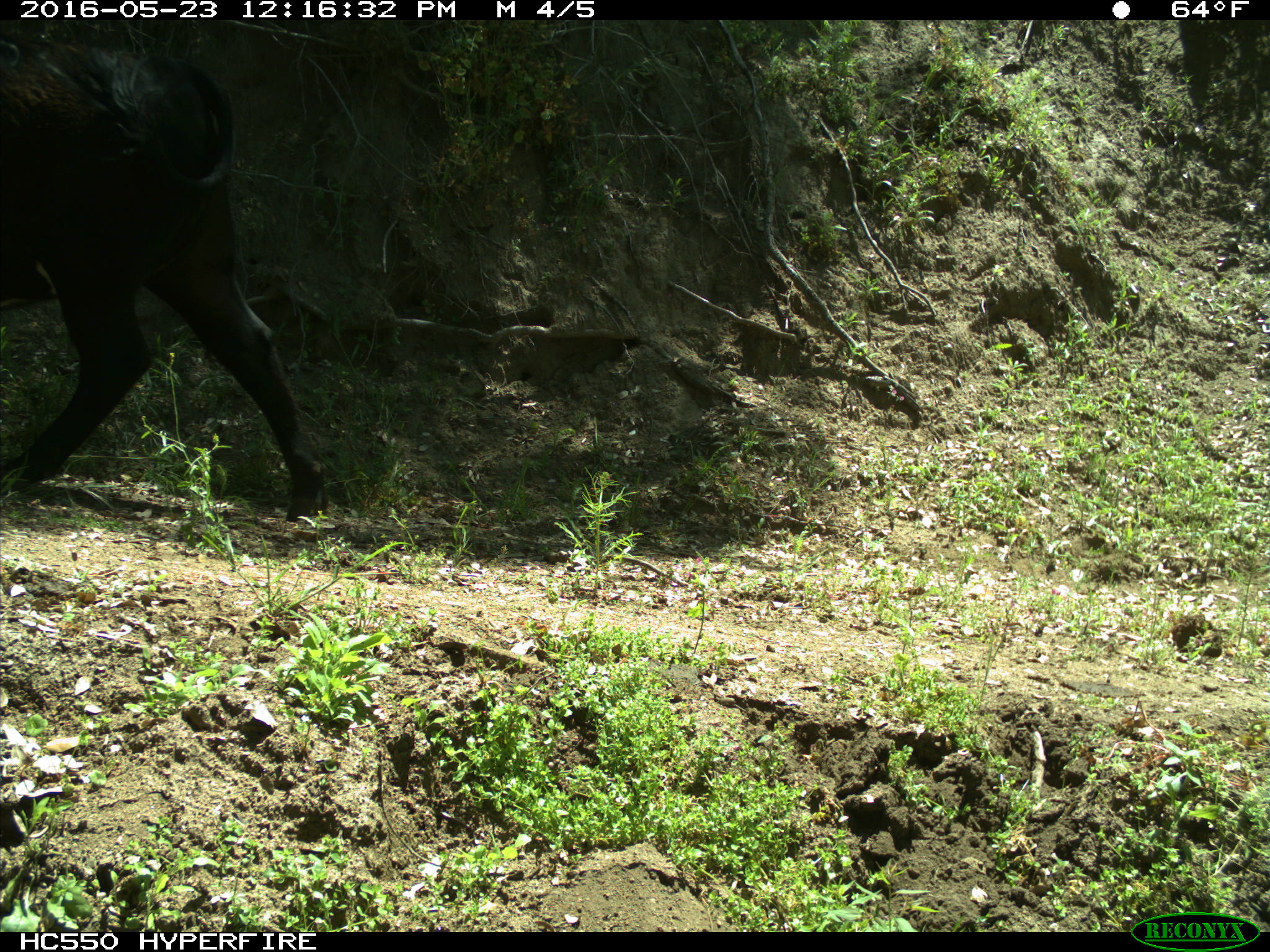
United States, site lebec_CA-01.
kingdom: Animalia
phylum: Chordata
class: Mammalia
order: Artiodactyla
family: Bovidae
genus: Bos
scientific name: Bos taurus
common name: domestic cow